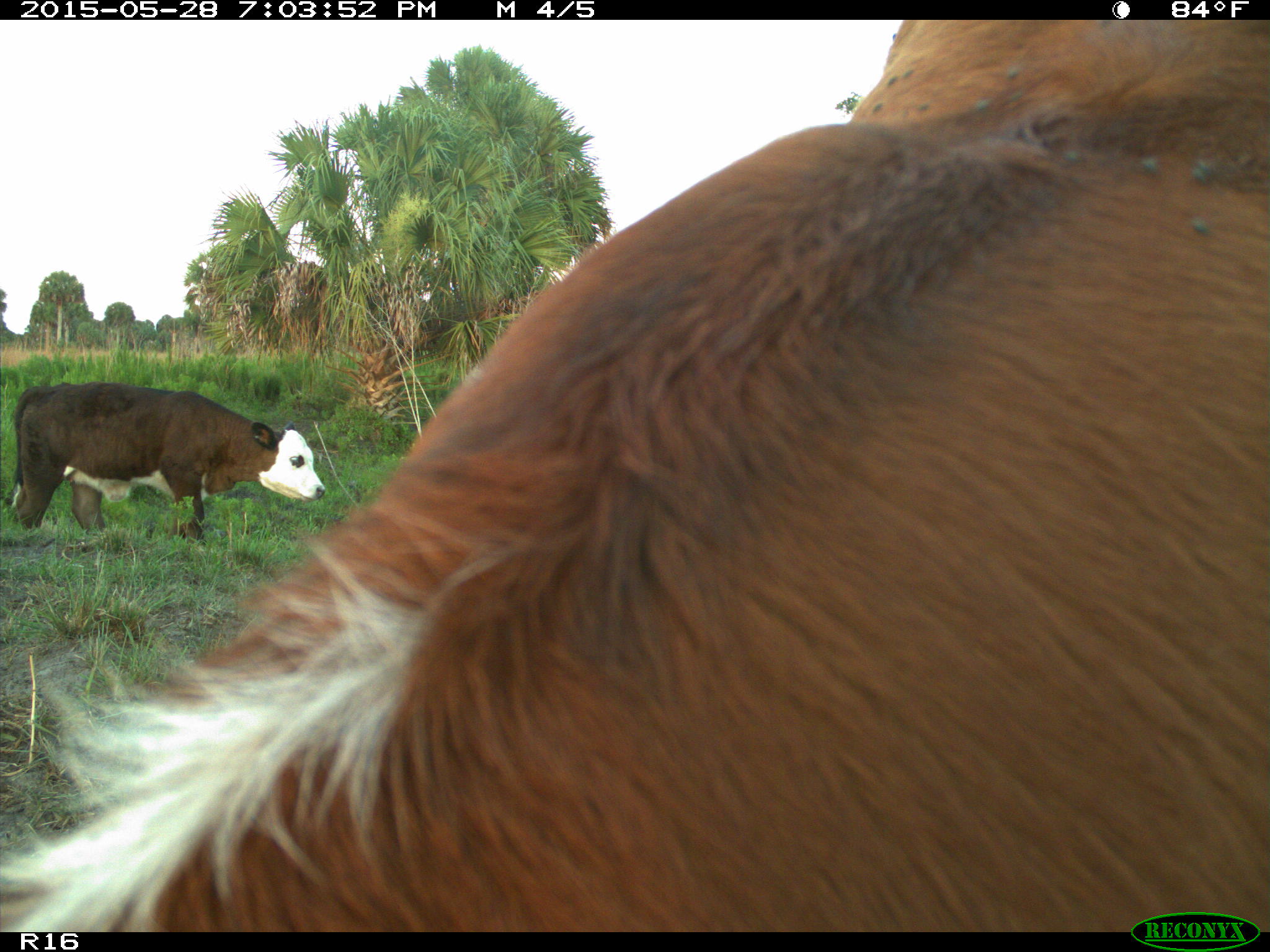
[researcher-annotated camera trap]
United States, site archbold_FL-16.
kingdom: Animalia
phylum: Chordata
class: Mammalia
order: Artiodactyla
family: Bovidae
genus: Bos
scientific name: Bos taurus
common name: domestic cow